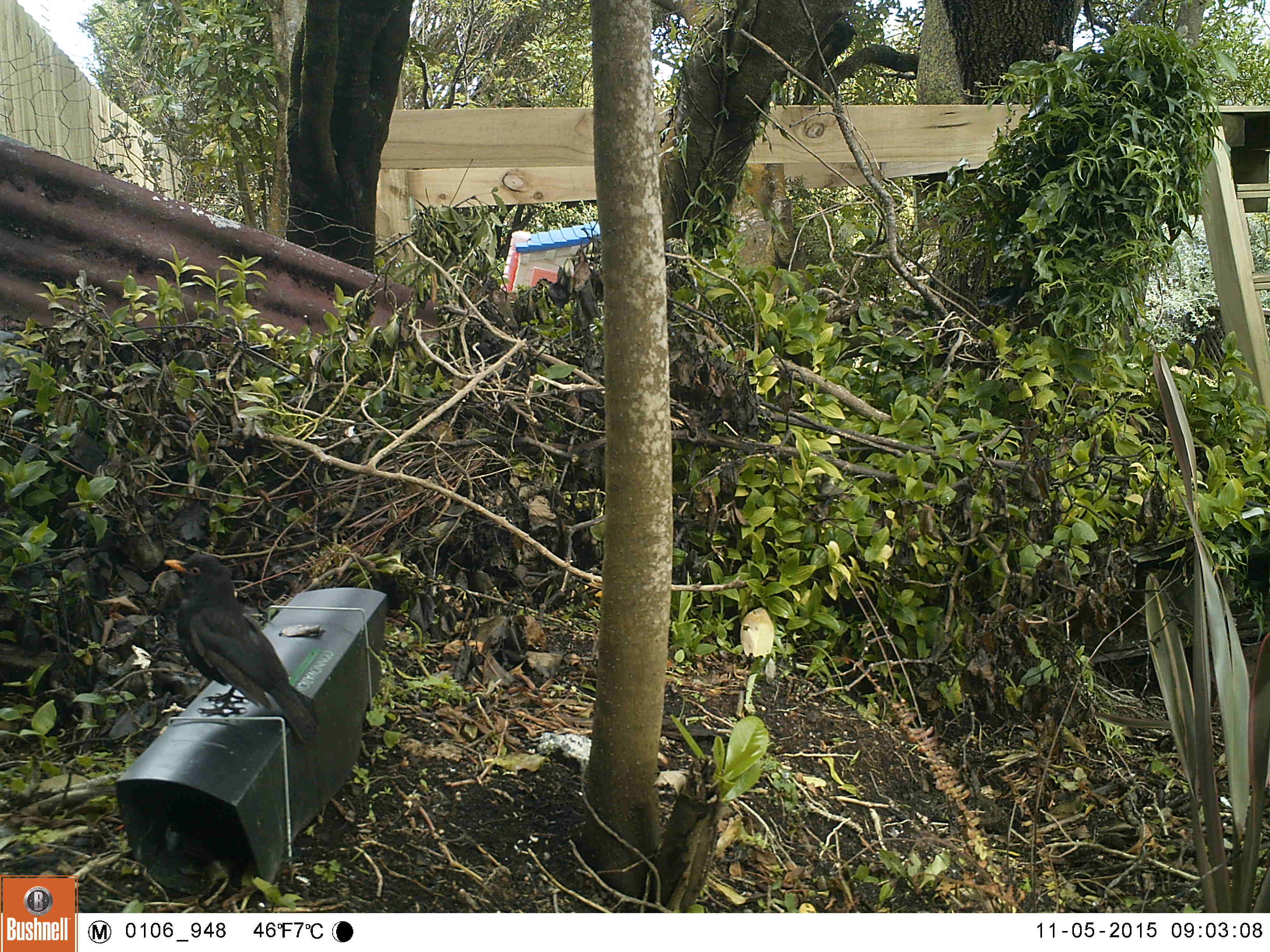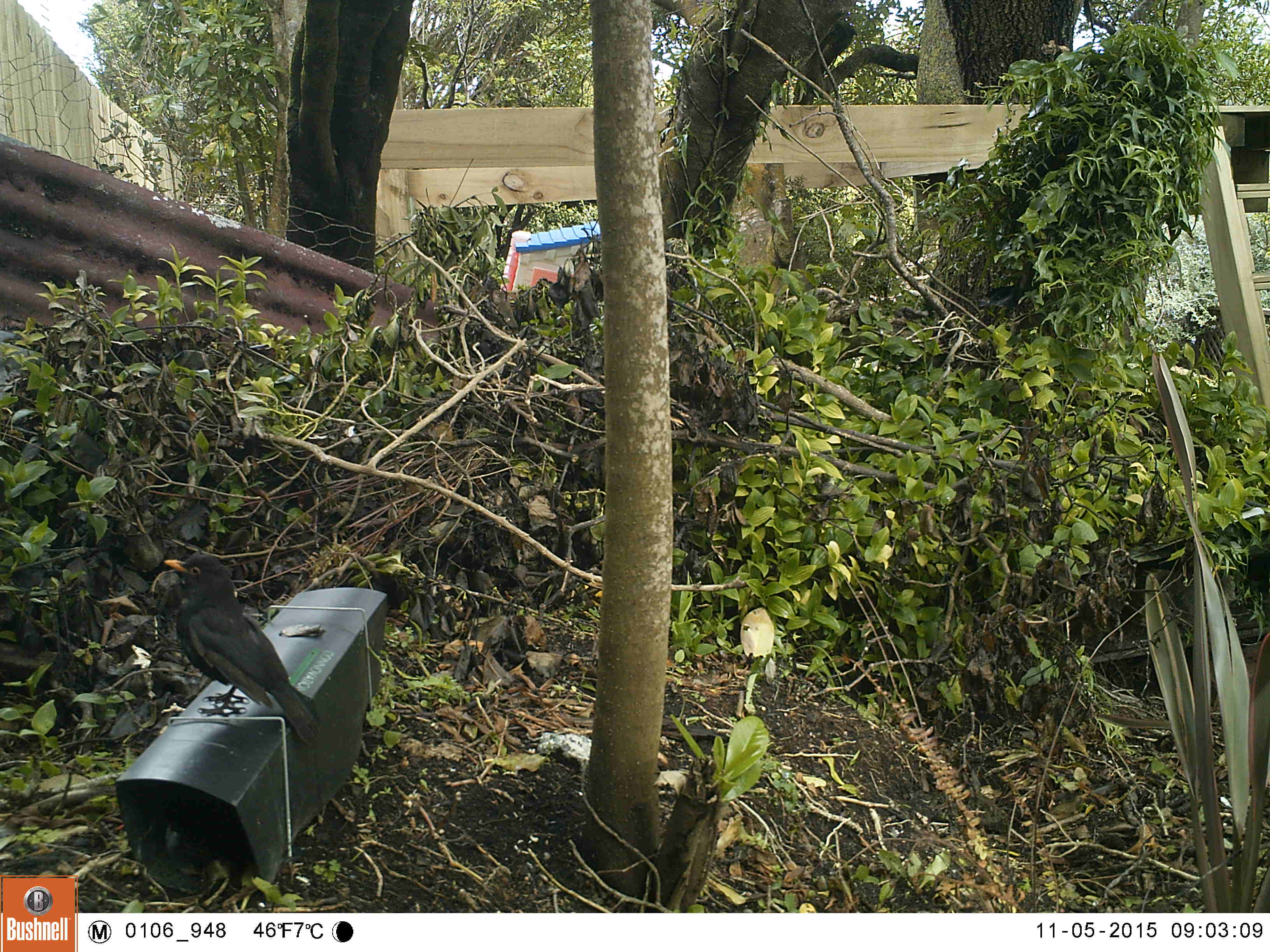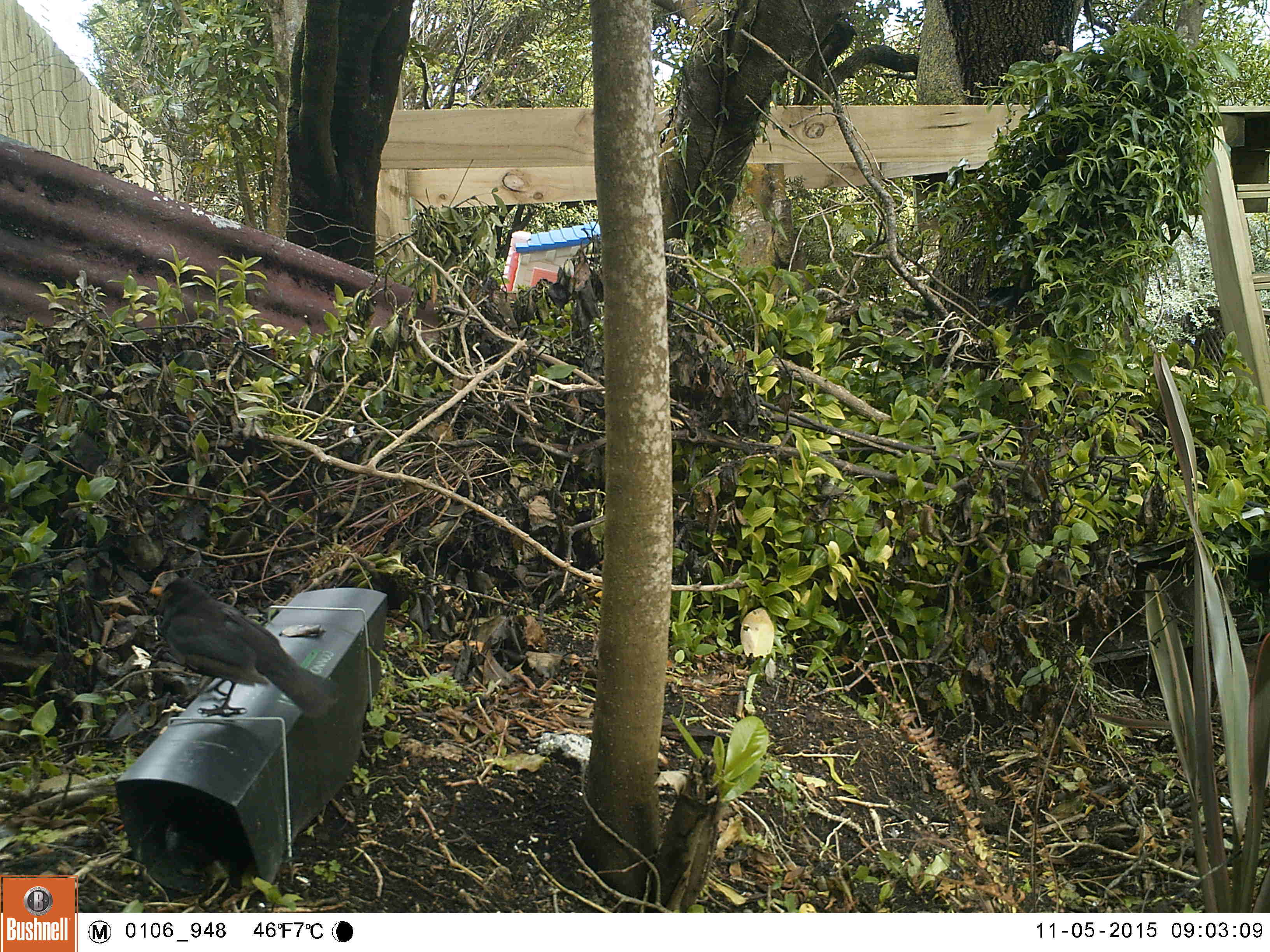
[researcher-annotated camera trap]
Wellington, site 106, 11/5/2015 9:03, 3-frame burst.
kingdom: Animalia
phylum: Chordata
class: Aves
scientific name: Aves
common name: bird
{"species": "bird (Aves)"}